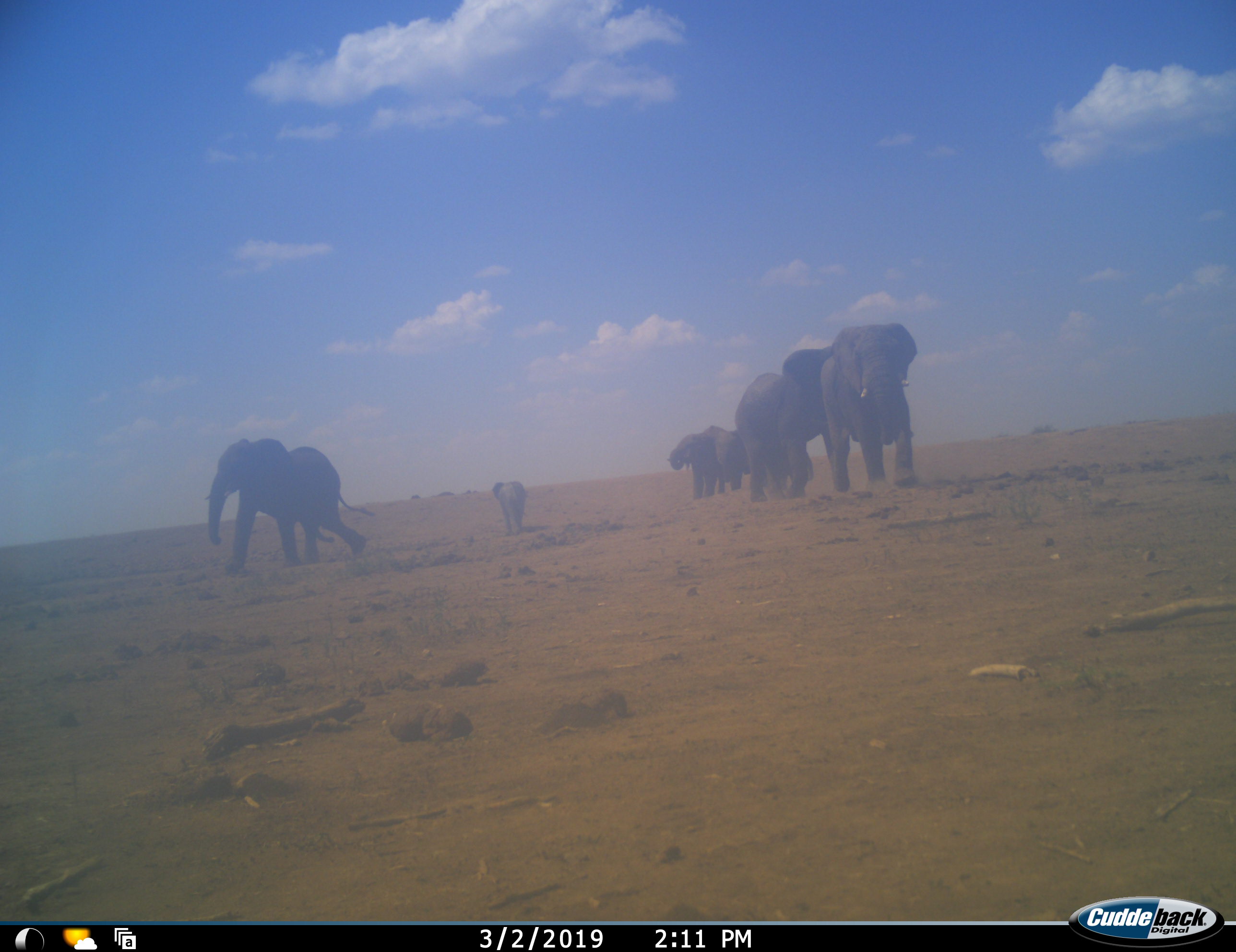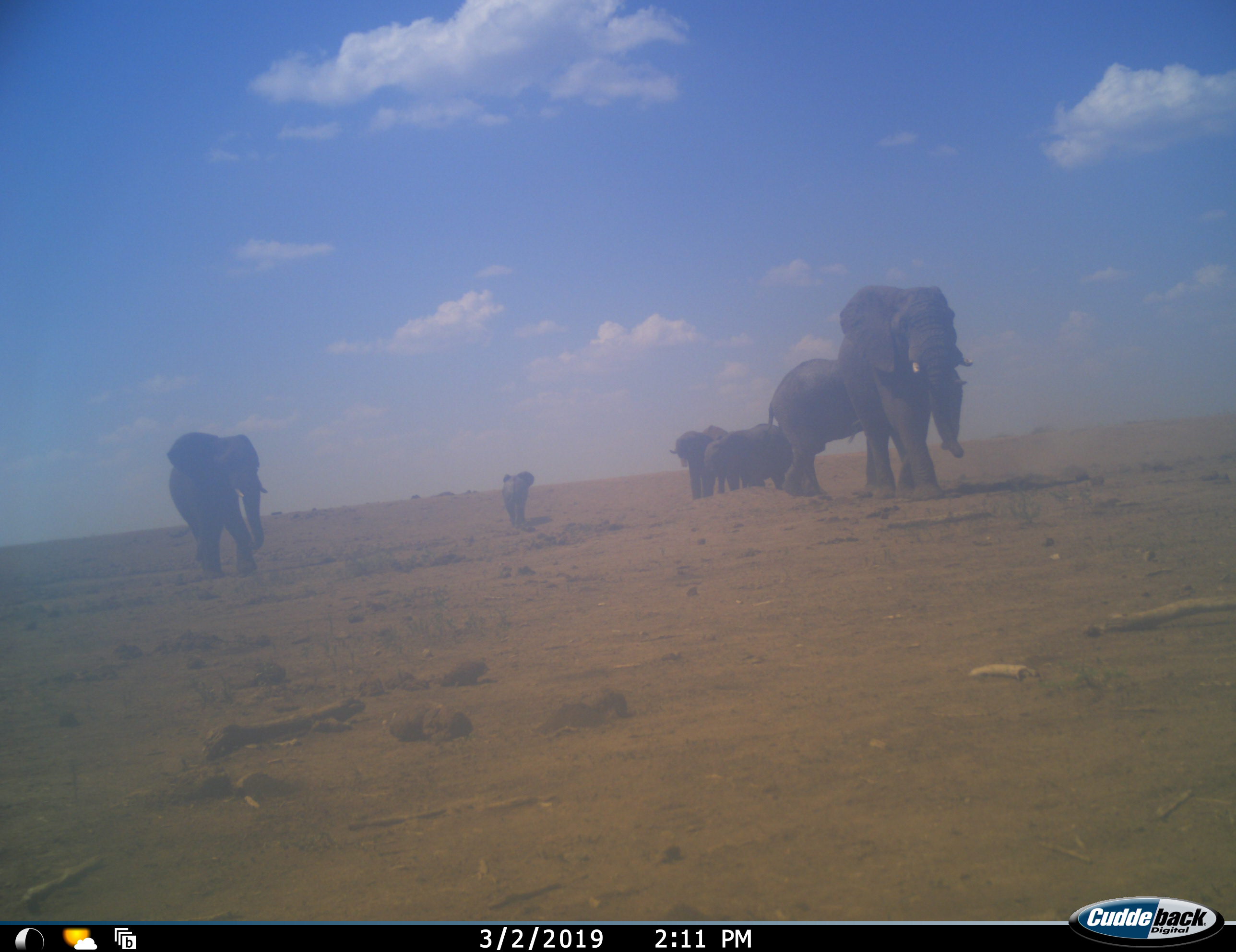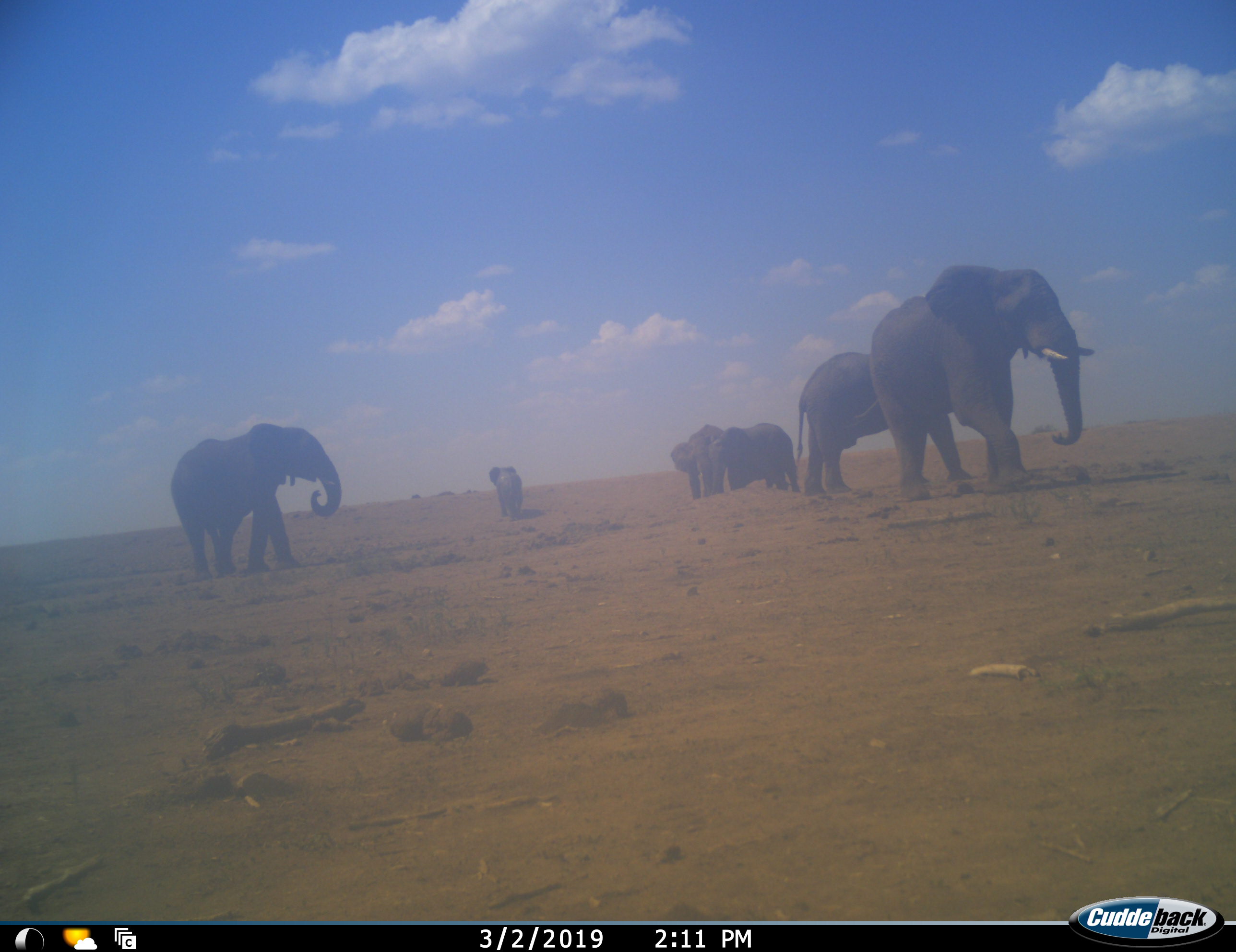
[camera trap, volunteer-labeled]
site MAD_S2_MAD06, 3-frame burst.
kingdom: Animalia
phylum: Chordata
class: Mammalia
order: Proboscidea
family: Elephantidae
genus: Loxodonta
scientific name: Loxodonta africana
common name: african bush elephant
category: elephant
Elephant (african bush elephant) (Loxodonta africana), count 6. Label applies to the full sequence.